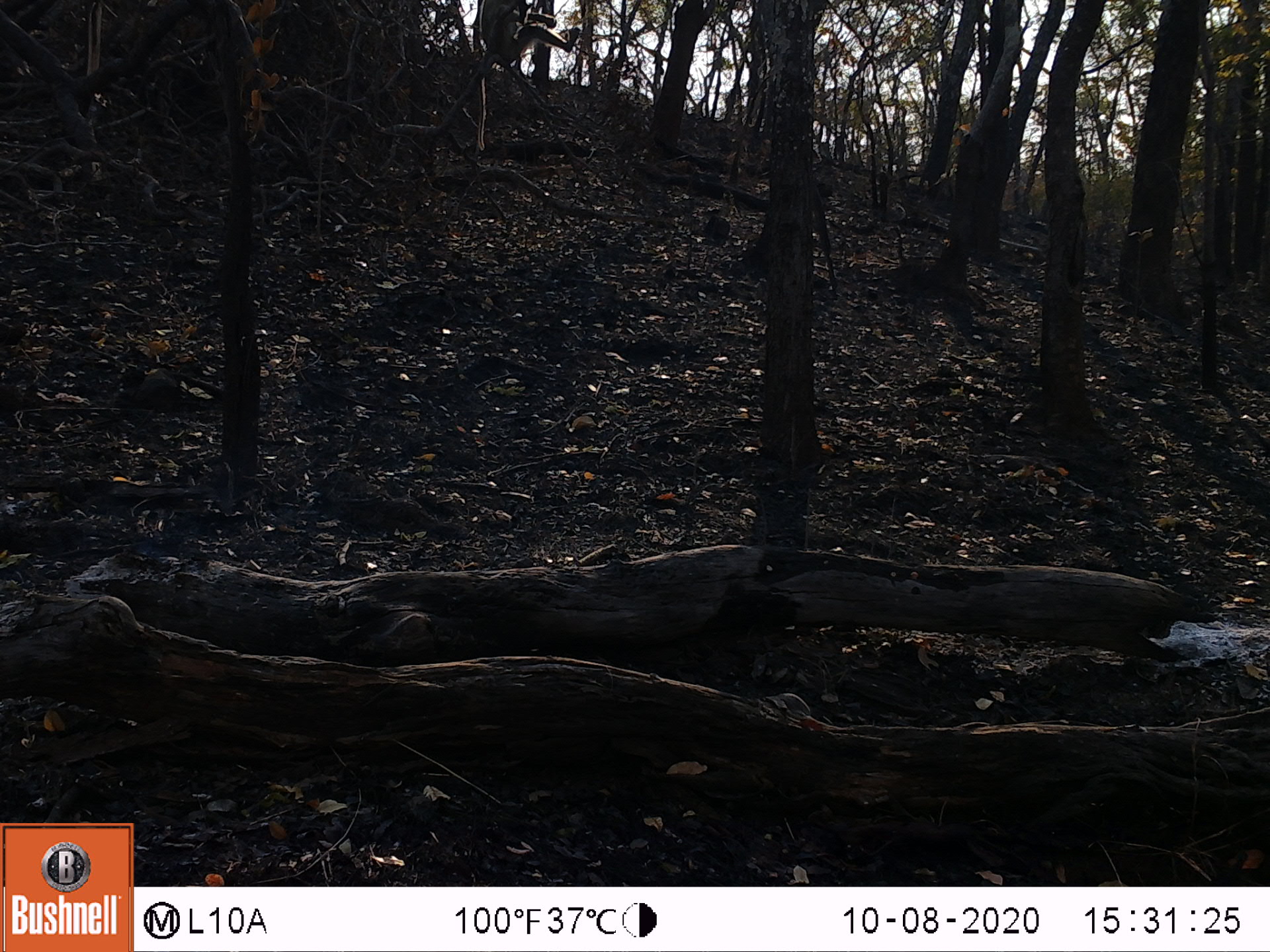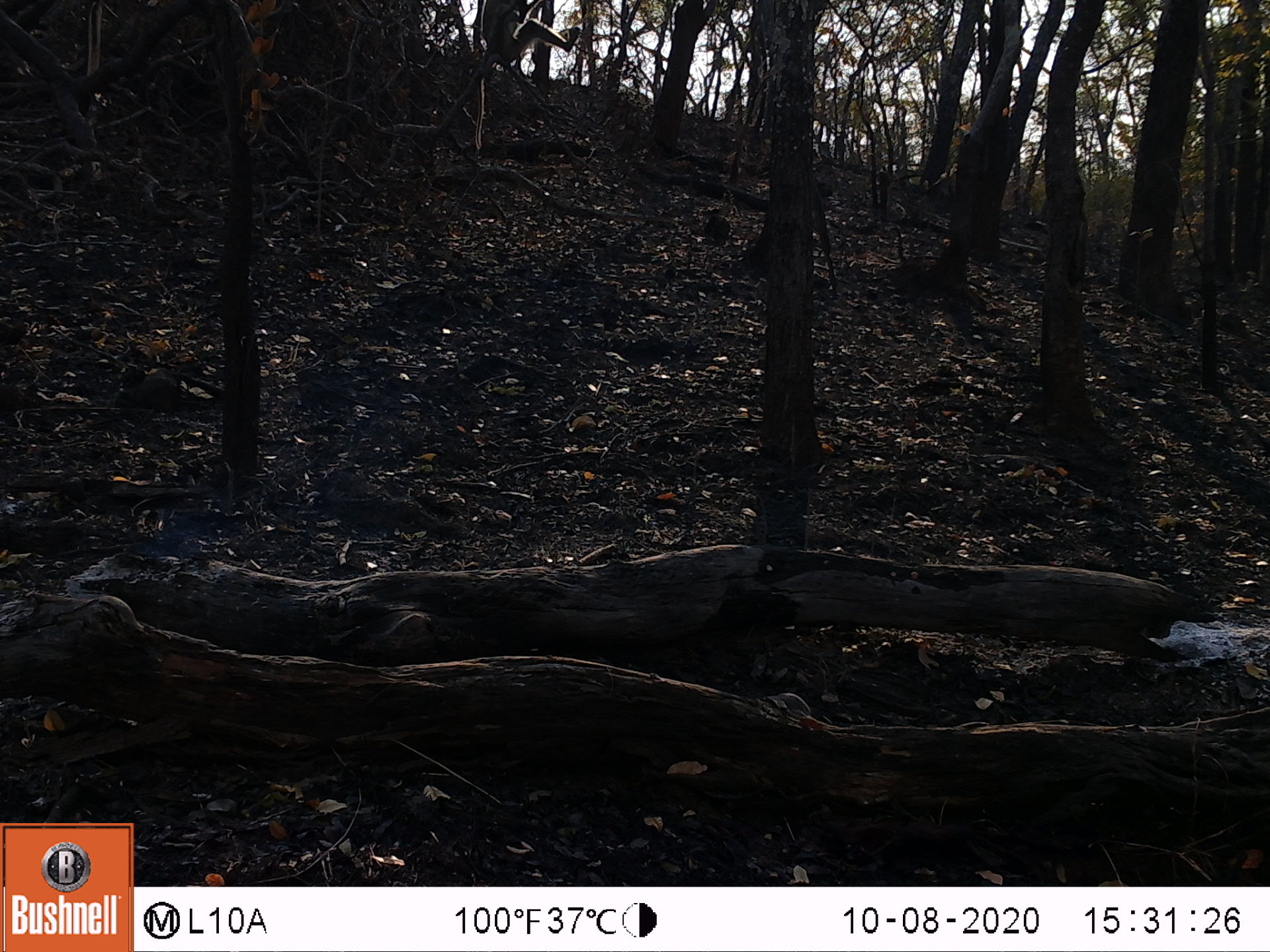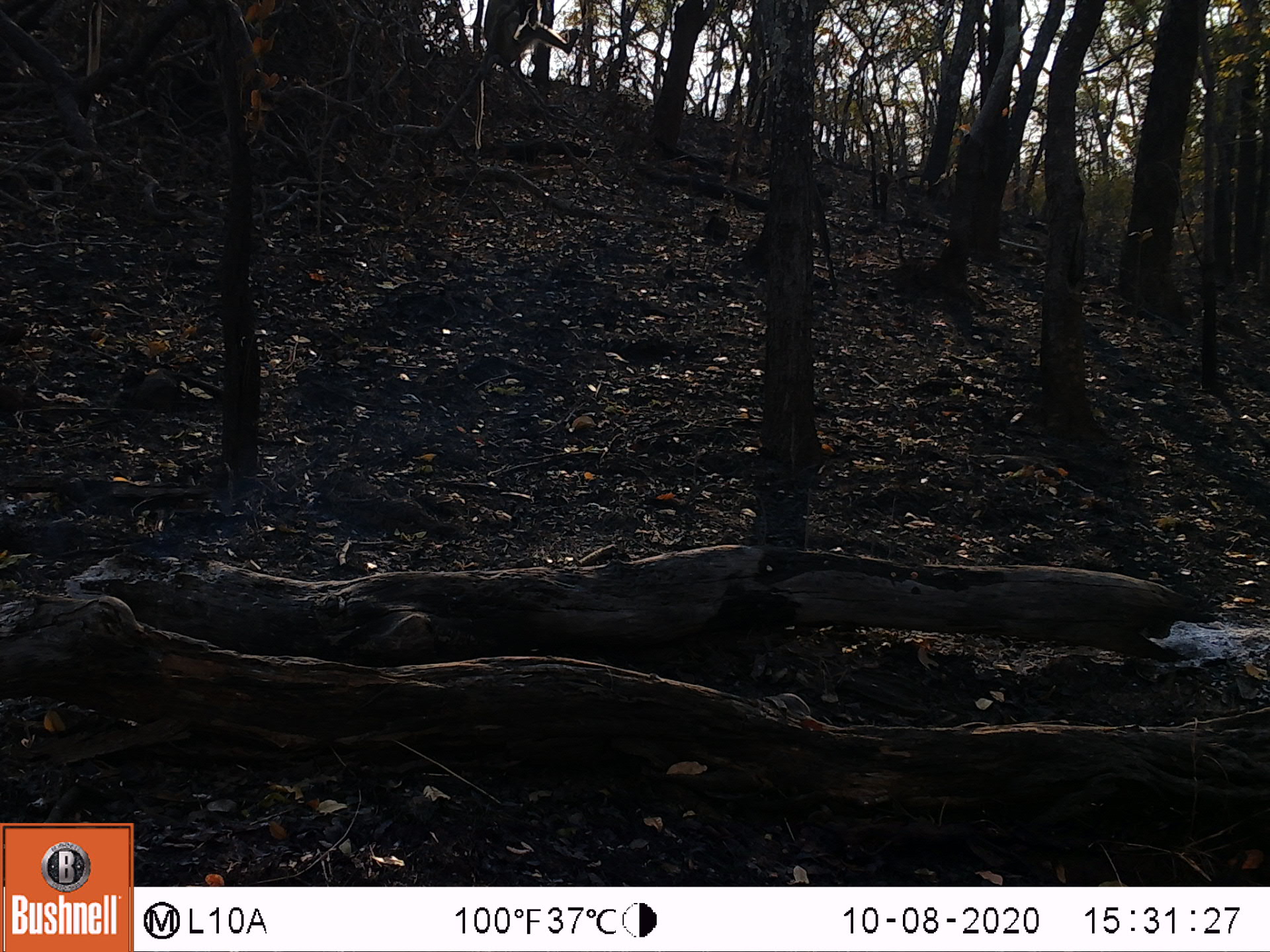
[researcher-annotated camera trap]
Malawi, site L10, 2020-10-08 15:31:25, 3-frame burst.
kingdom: Animalia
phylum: Chordata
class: Mammalia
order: Primates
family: Cercopithecidae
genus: Papio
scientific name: Papio cynocephalus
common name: yellow baboon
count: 1